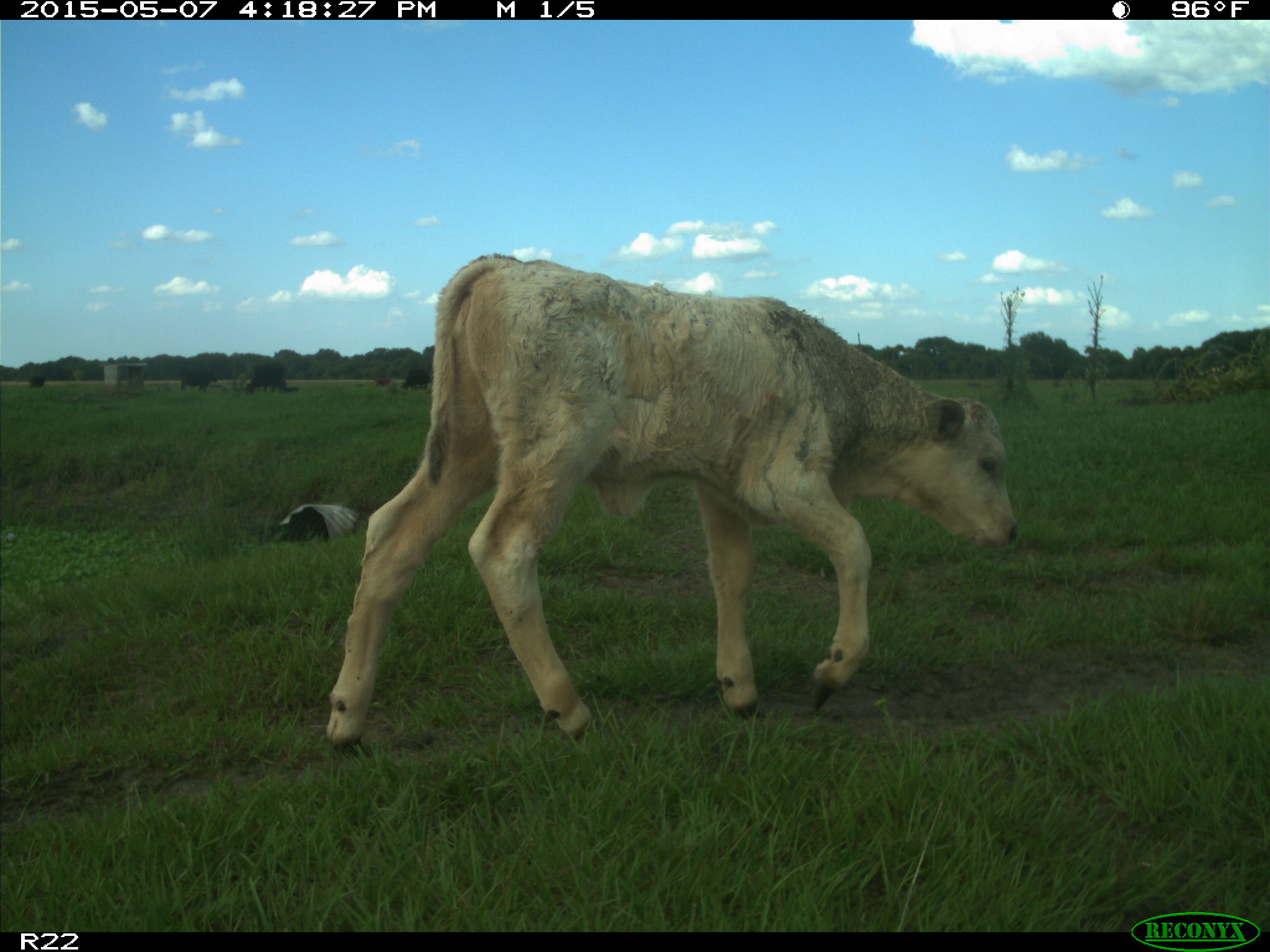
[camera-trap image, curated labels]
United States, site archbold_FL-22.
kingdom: Animalia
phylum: Chordata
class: Mammalia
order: Artiodactyla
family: Bovidae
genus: Bos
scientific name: Bos taurus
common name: domestic cow